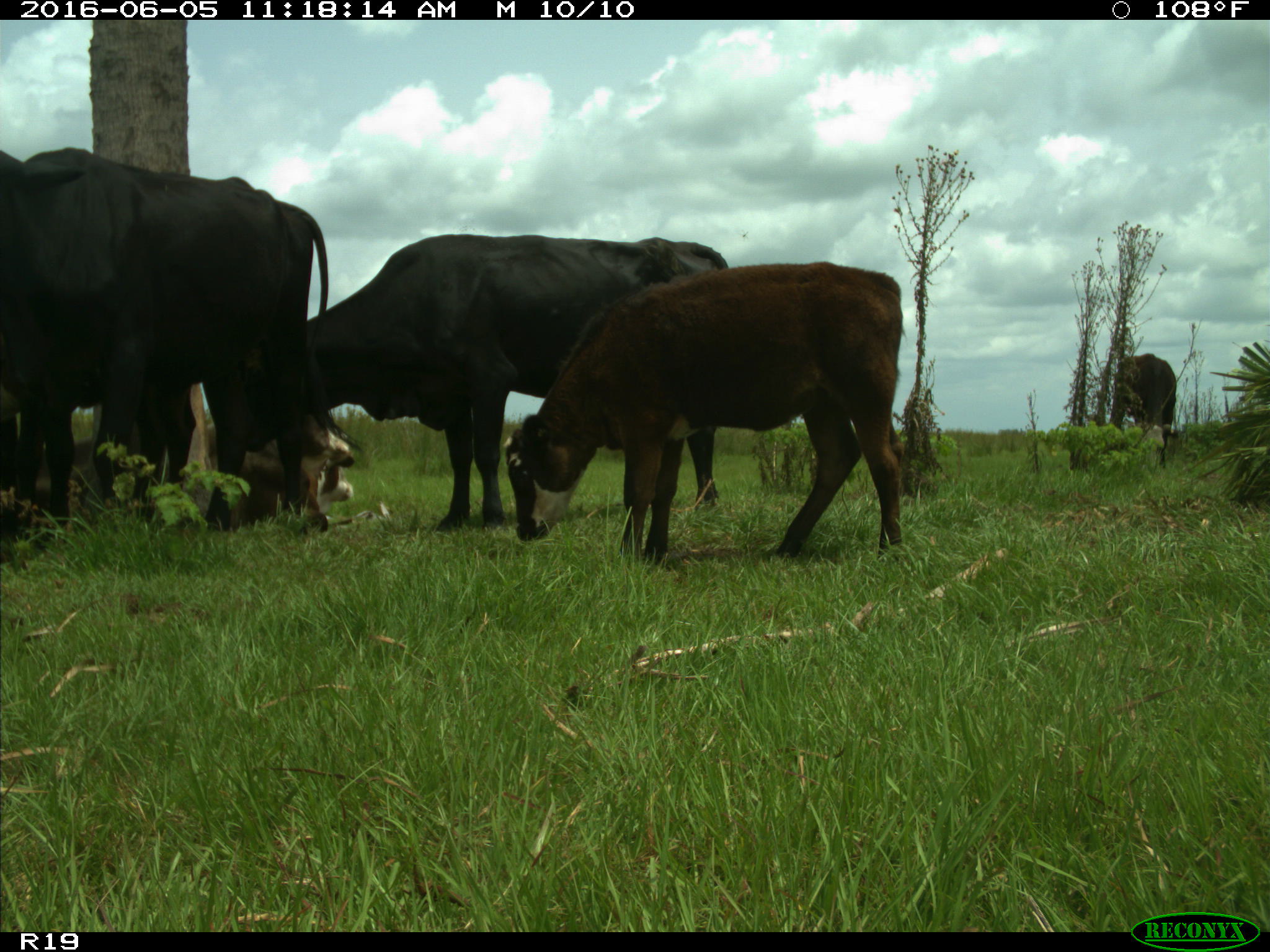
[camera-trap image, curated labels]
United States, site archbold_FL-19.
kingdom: Animalia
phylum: Chordata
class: Mammalia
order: Artiodactyla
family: Bovidae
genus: Bos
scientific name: Bos taurus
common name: domestic cow